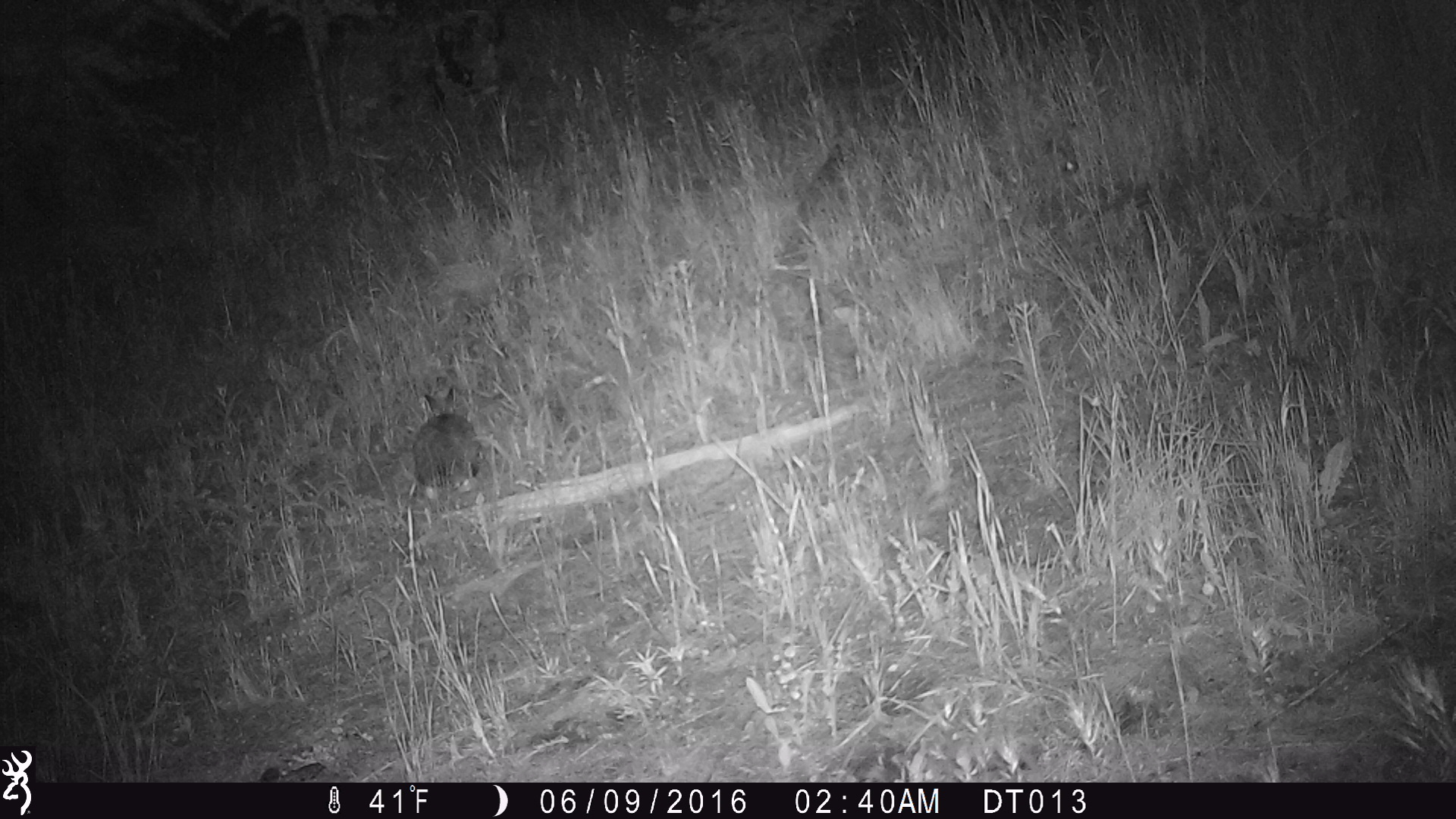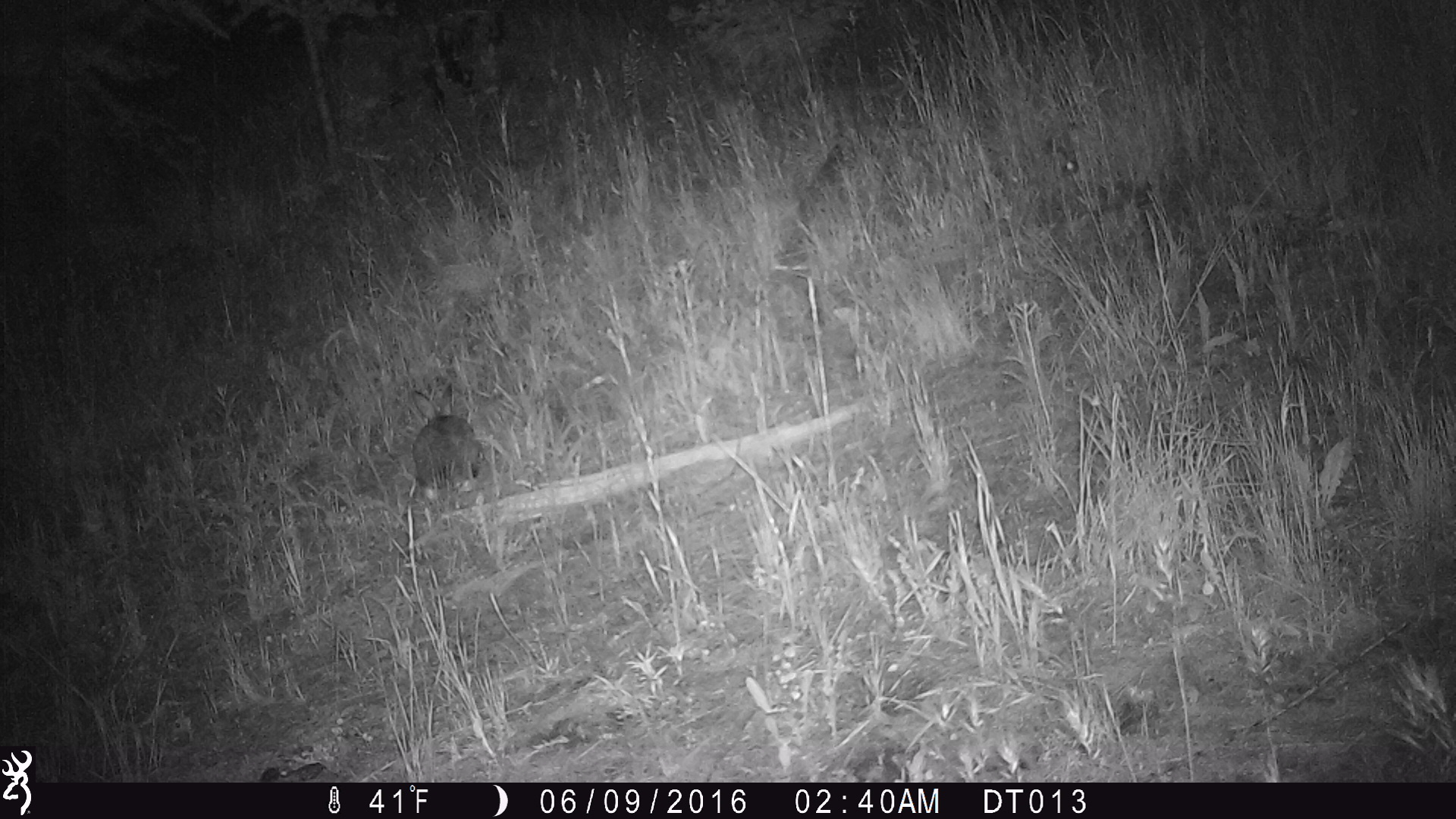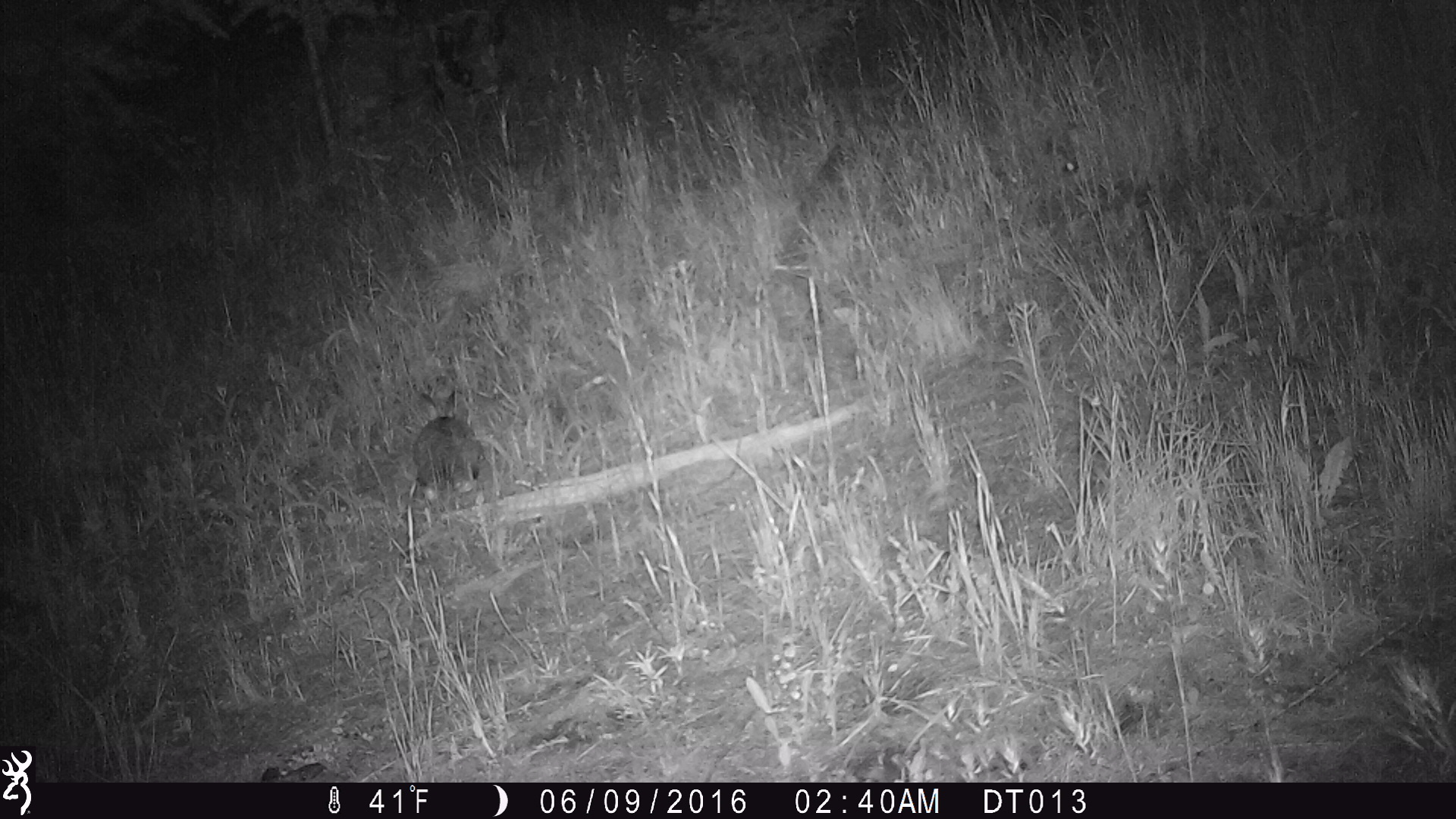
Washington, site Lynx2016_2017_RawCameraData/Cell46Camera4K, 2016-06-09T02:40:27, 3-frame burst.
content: unidentified animal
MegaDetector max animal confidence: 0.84